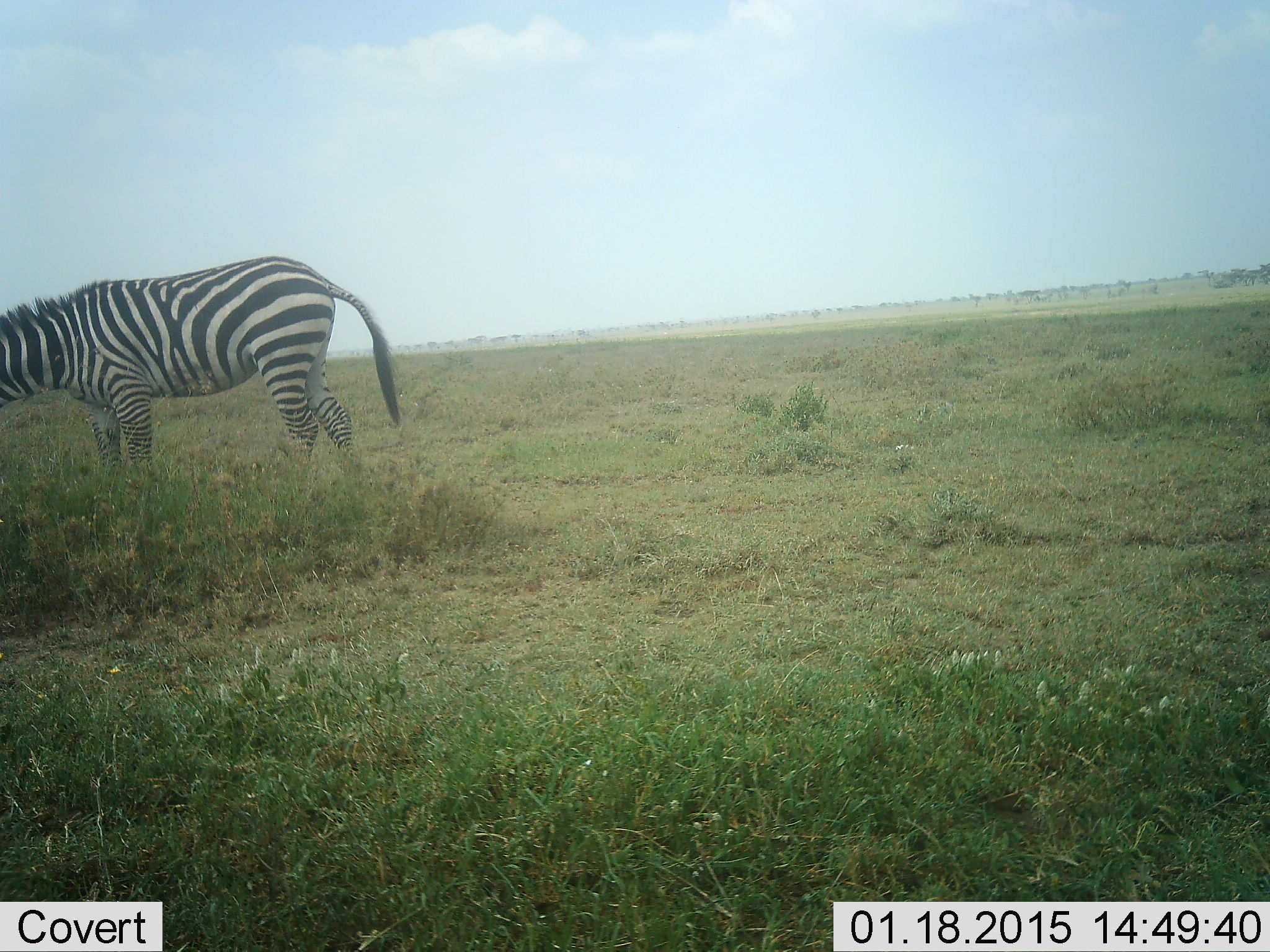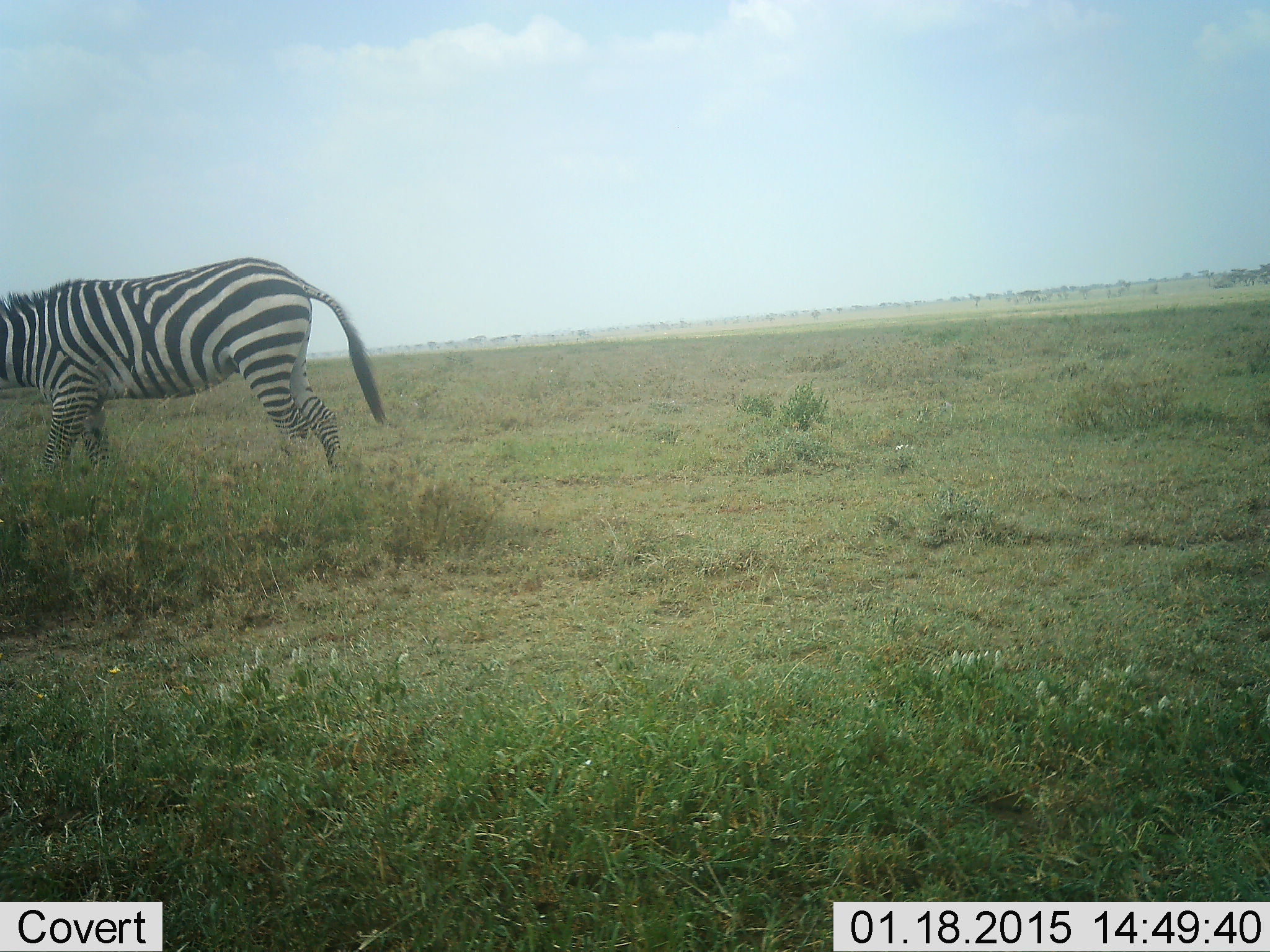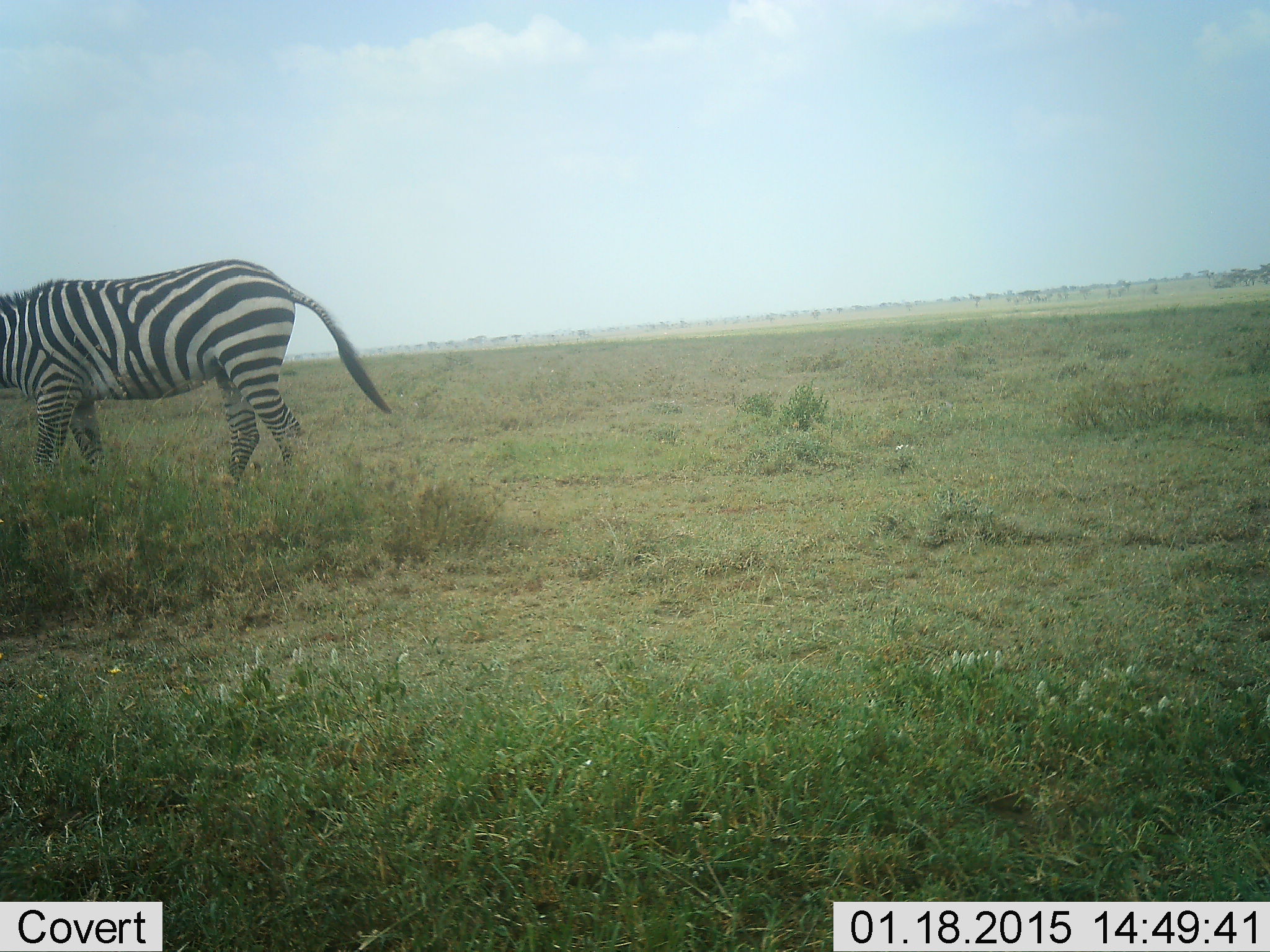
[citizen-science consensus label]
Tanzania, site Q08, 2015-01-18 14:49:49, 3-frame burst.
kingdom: Animalia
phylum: Chordata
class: Mammalia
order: Perissodactyla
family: Equidae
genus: Equus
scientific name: Equus quagga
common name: plains zebra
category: zebra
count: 1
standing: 0%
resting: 0%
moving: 90%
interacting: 0%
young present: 0%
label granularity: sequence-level